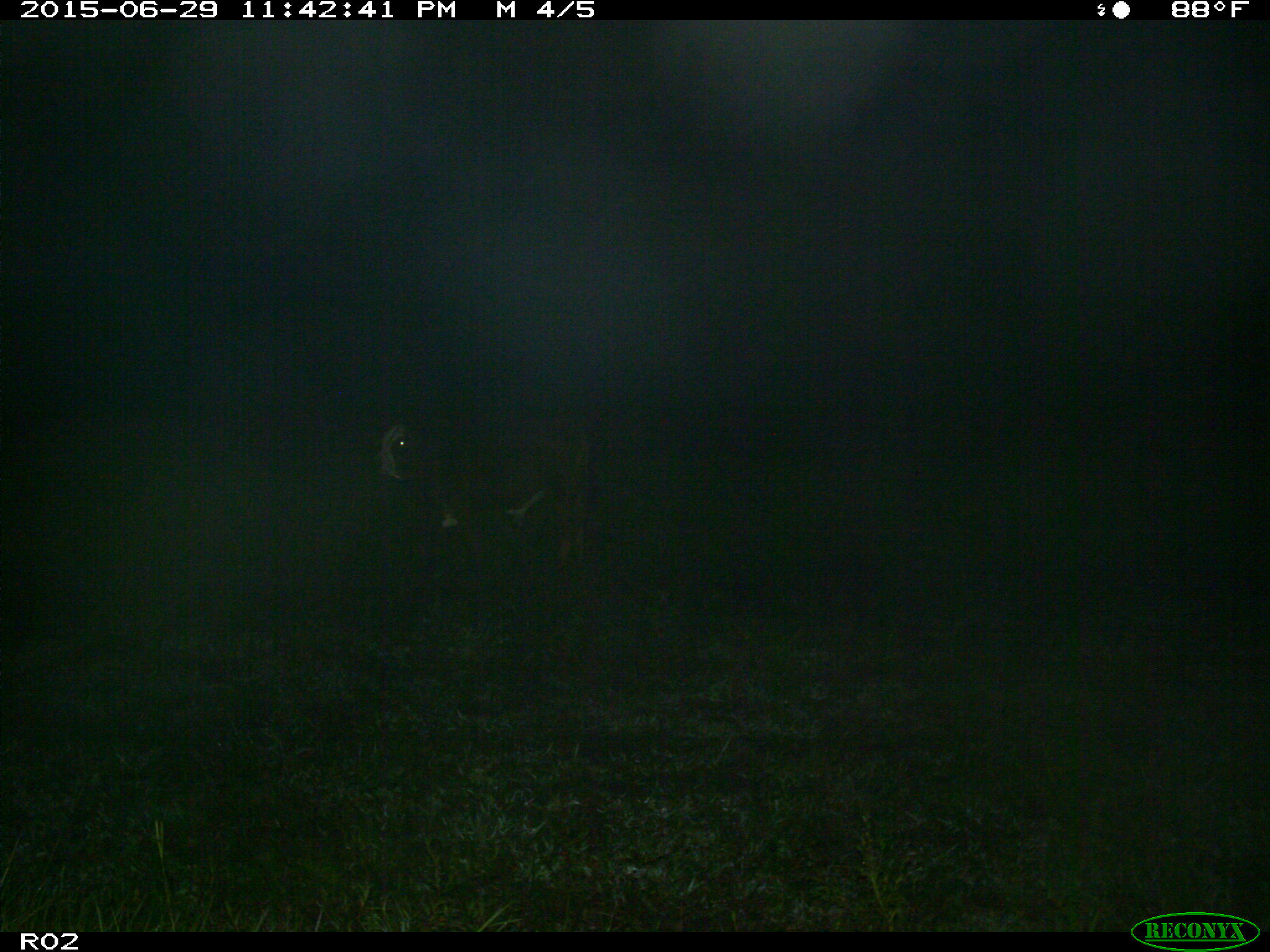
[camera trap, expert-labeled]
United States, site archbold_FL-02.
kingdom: Animalia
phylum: Chordata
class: Mammalia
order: Artiodactyla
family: Bovidae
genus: Bos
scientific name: Bos taurus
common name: domestic cow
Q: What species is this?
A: Bos taurus (domestic cow).